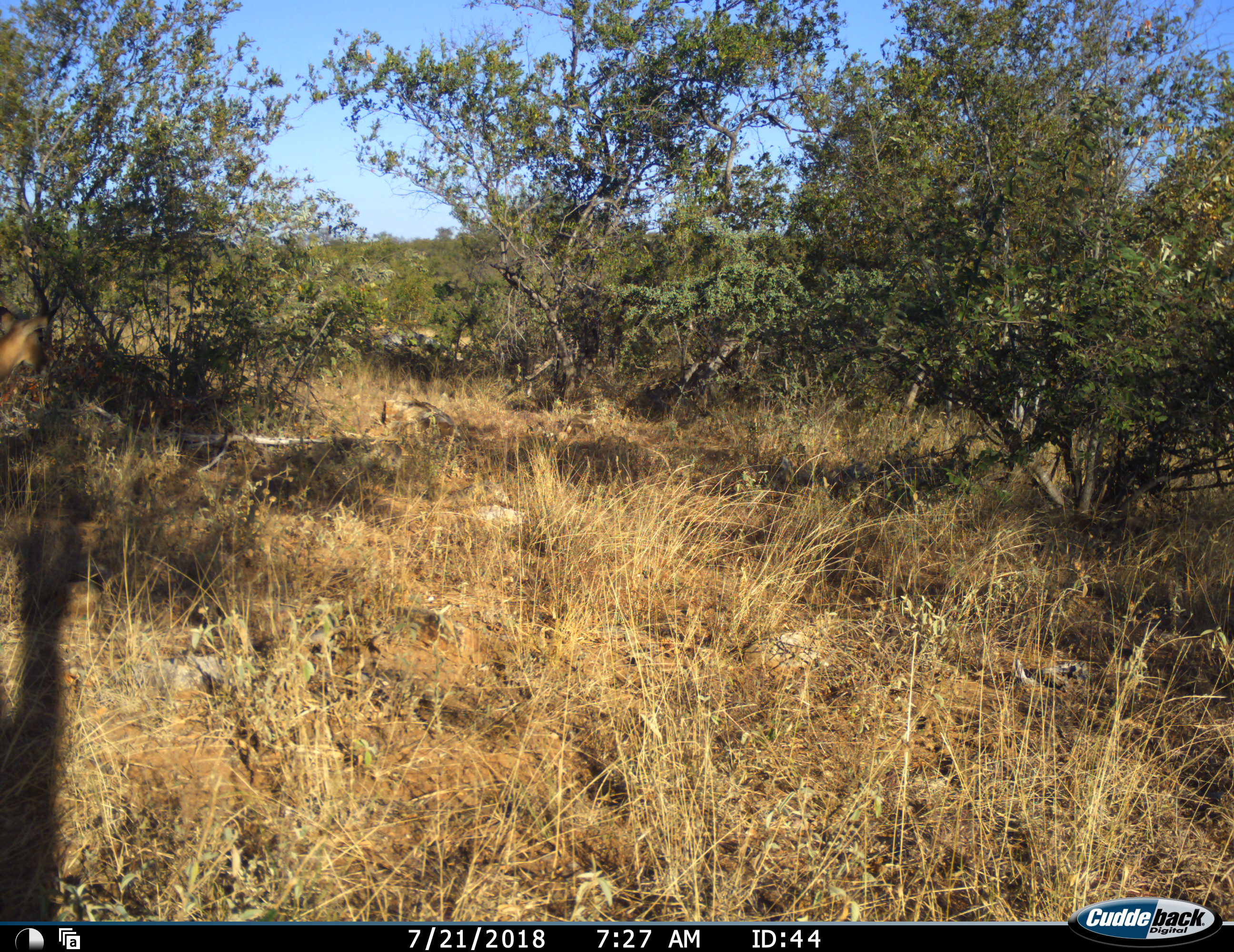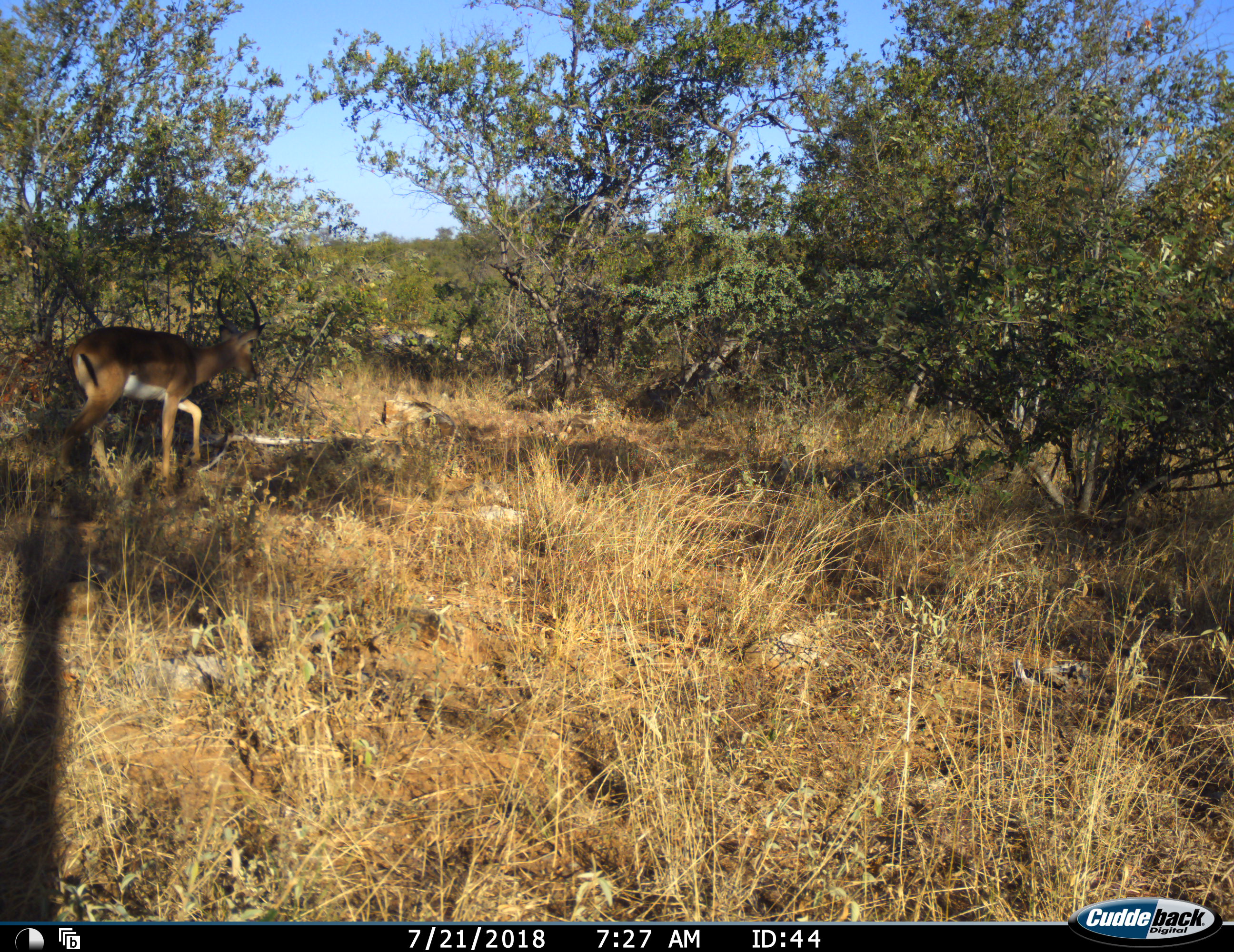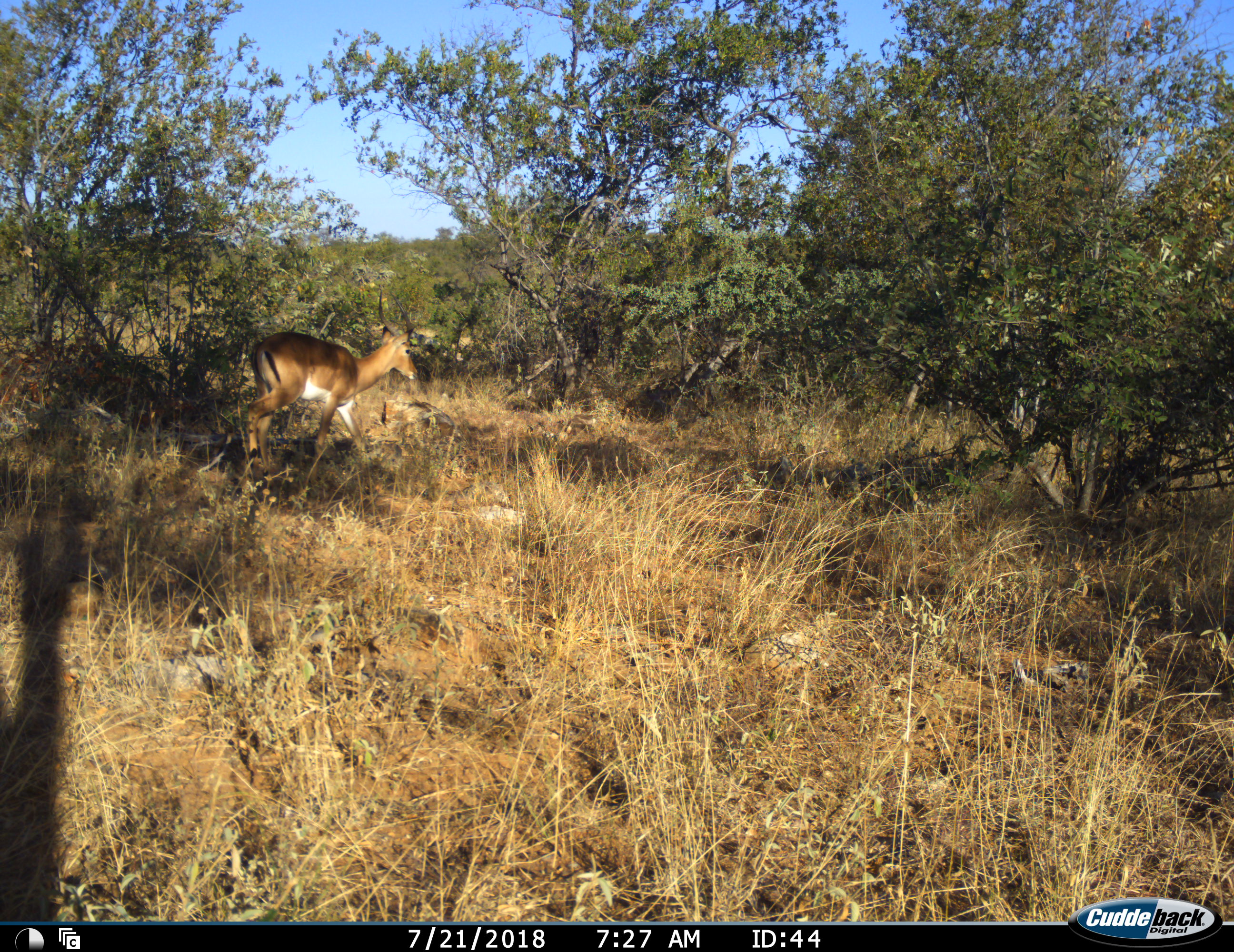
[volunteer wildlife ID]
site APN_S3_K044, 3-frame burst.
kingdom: Animalia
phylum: Chordata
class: Mammalia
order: Artiodactyla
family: Bovidae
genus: Aepyceros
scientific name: Aepyceros melampus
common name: impala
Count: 1.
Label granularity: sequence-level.